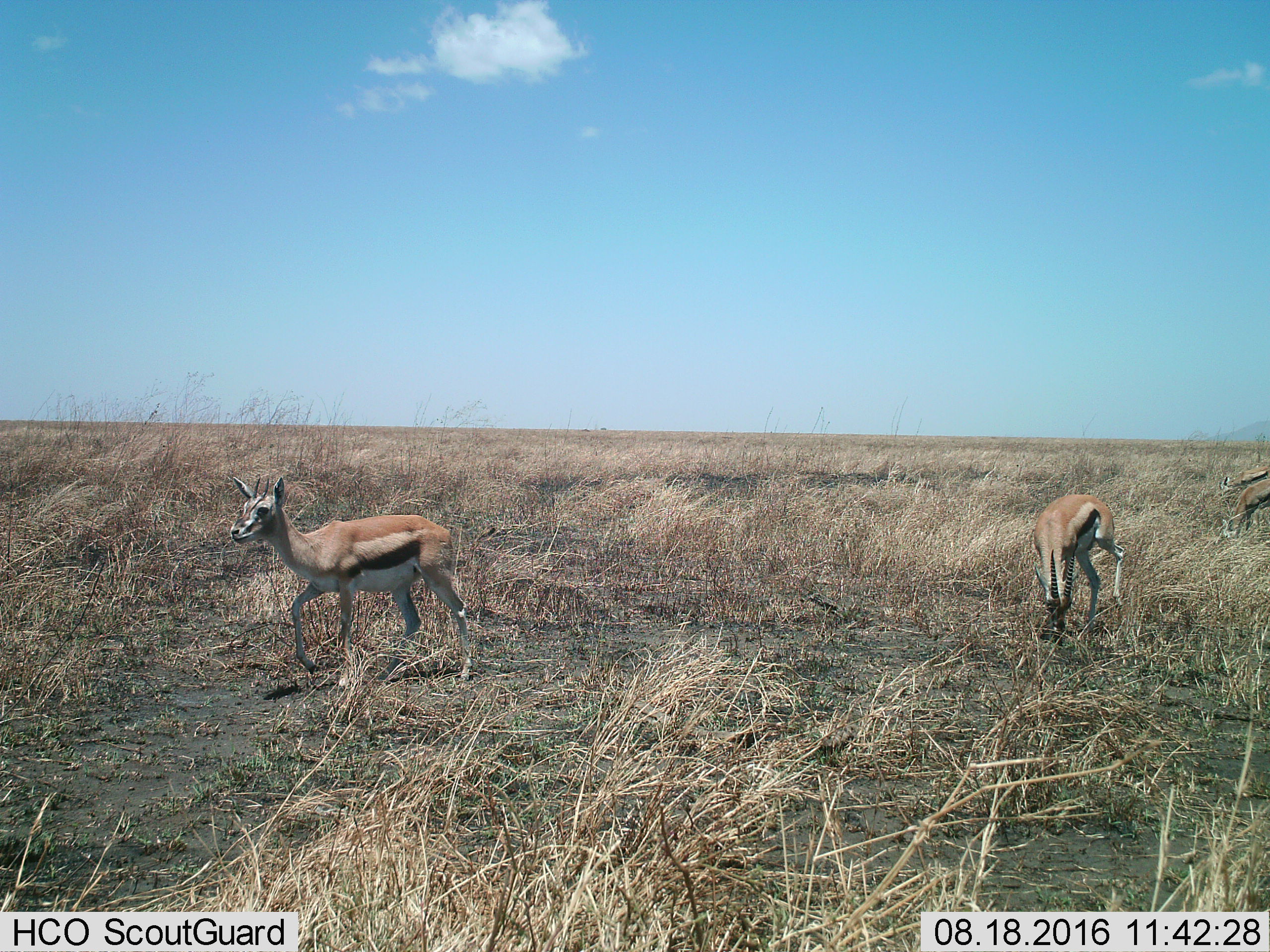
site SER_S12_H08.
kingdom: Animalia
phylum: Chordata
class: Mammalia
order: Artiodactyla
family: Bovidae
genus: Eudorcas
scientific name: Eudorcas thomsonii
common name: thomson's gazelle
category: gazellethomsons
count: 4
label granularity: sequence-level